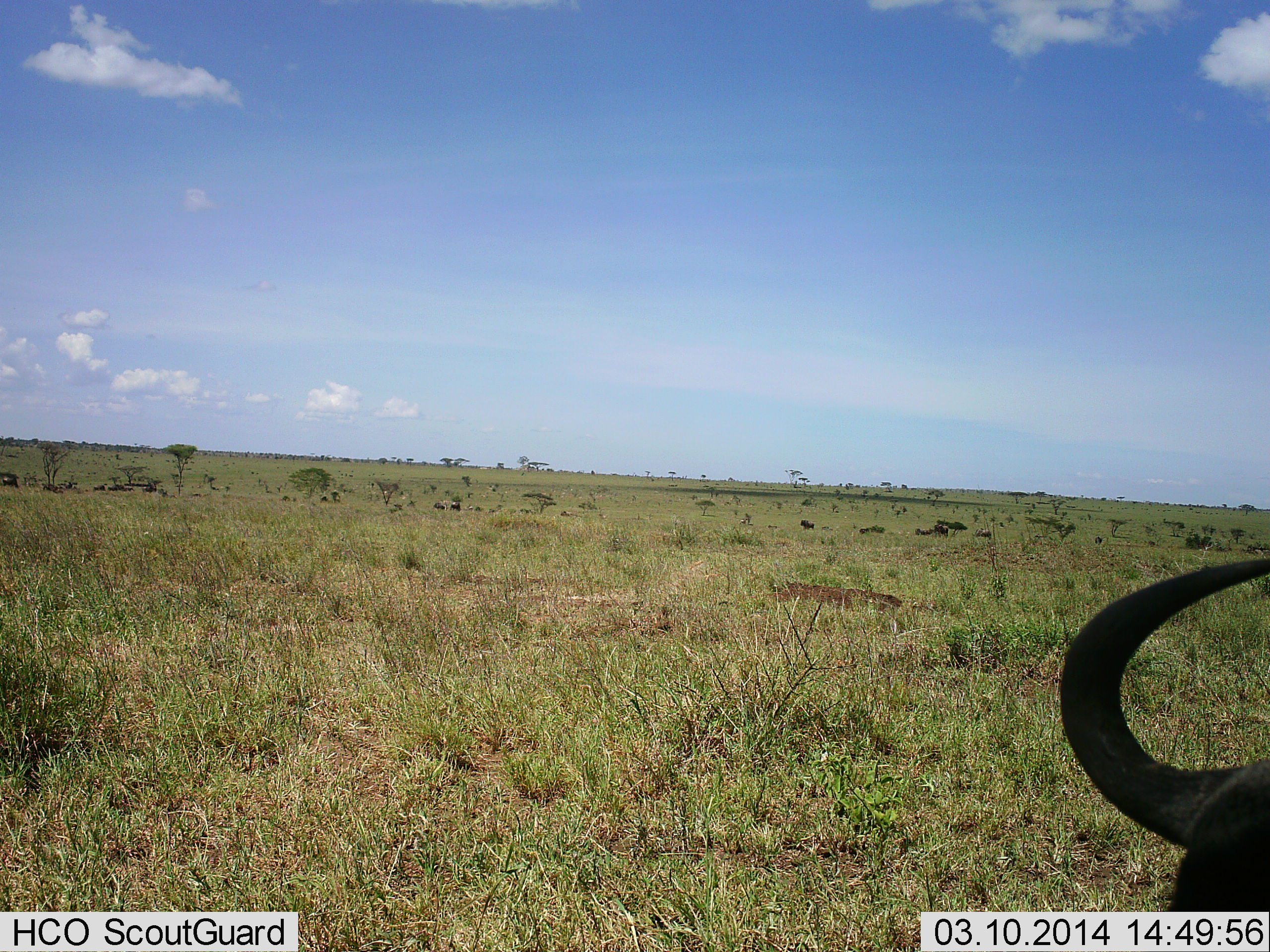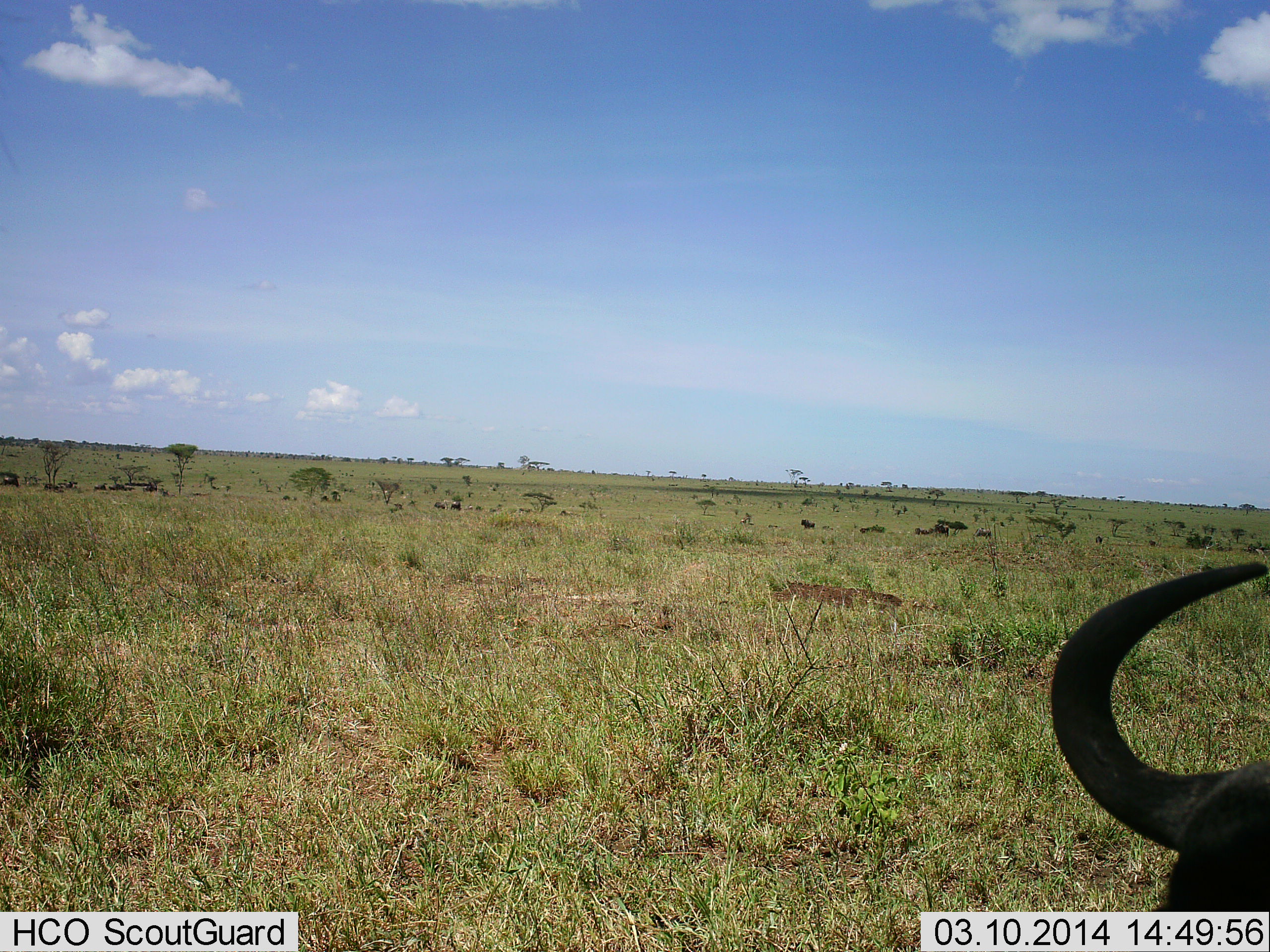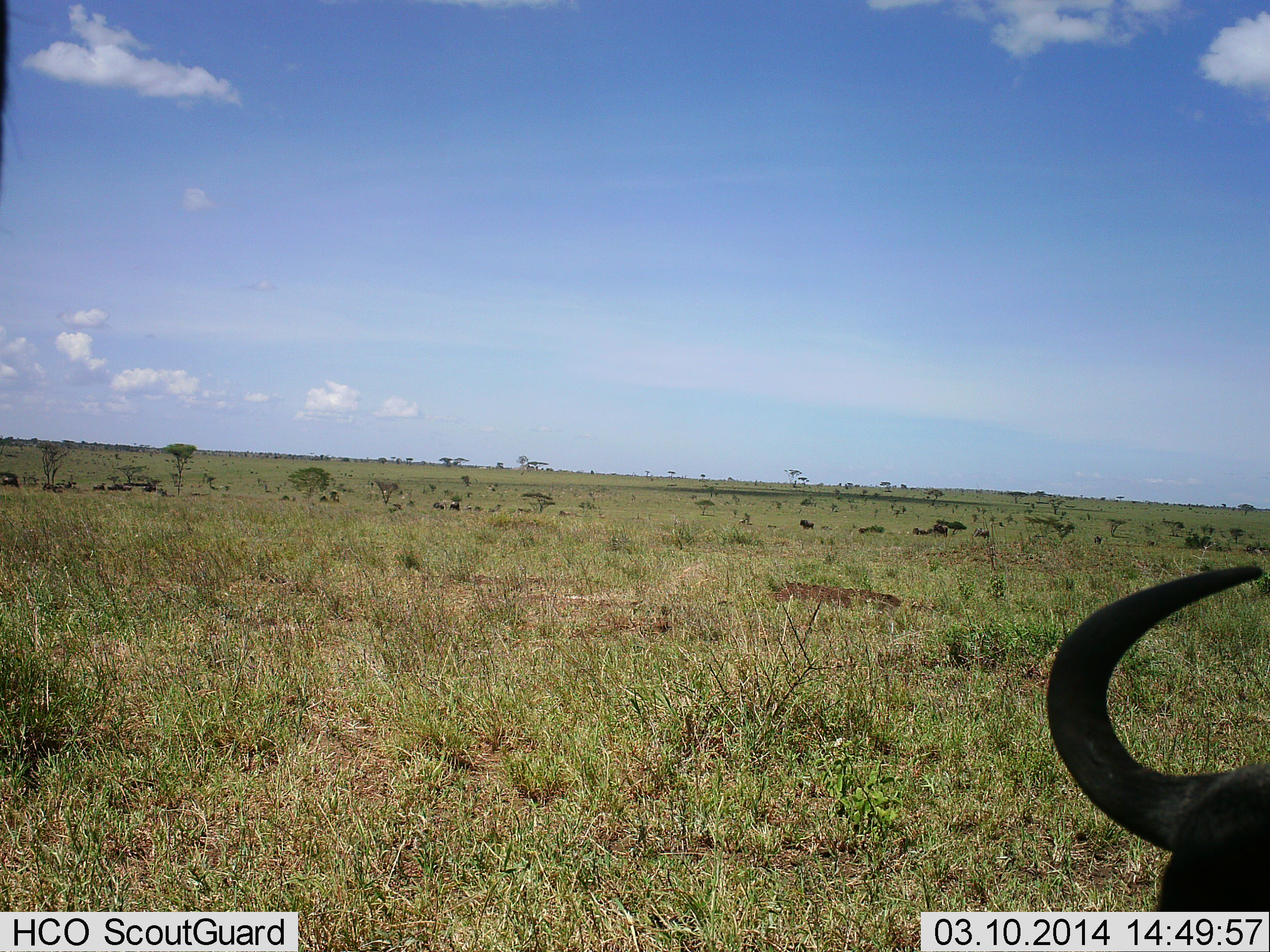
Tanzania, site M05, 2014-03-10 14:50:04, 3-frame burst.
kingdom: Animalia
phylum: Chordata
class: Mammalia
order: Artiodactyla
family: Bovidae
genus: Connochaetes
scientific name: Connochaetes taurinus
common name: blue wildebeest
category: wildebeest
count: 1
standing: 60%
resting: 40%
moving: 0%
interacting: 0%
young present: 0%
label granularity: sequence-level